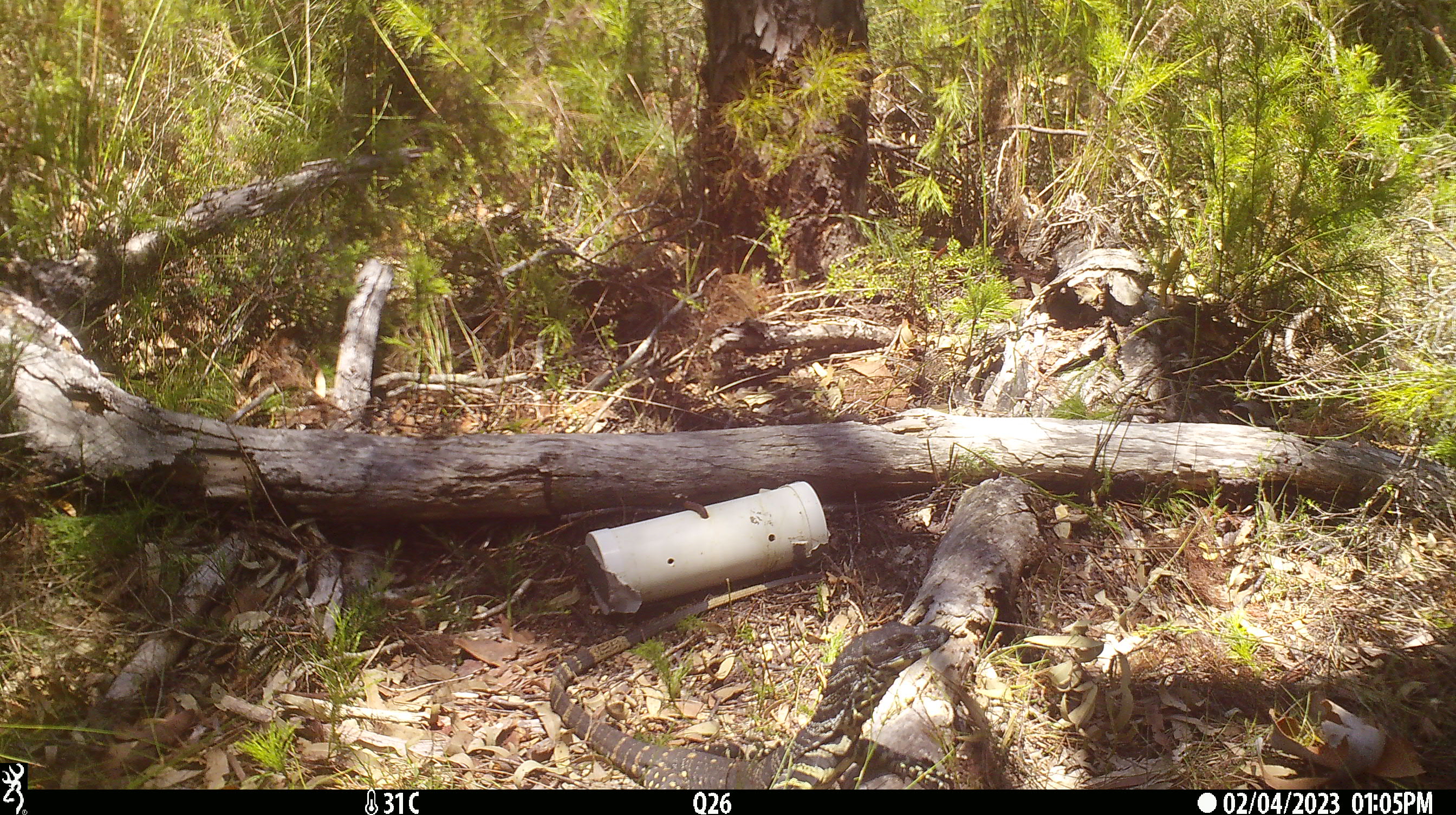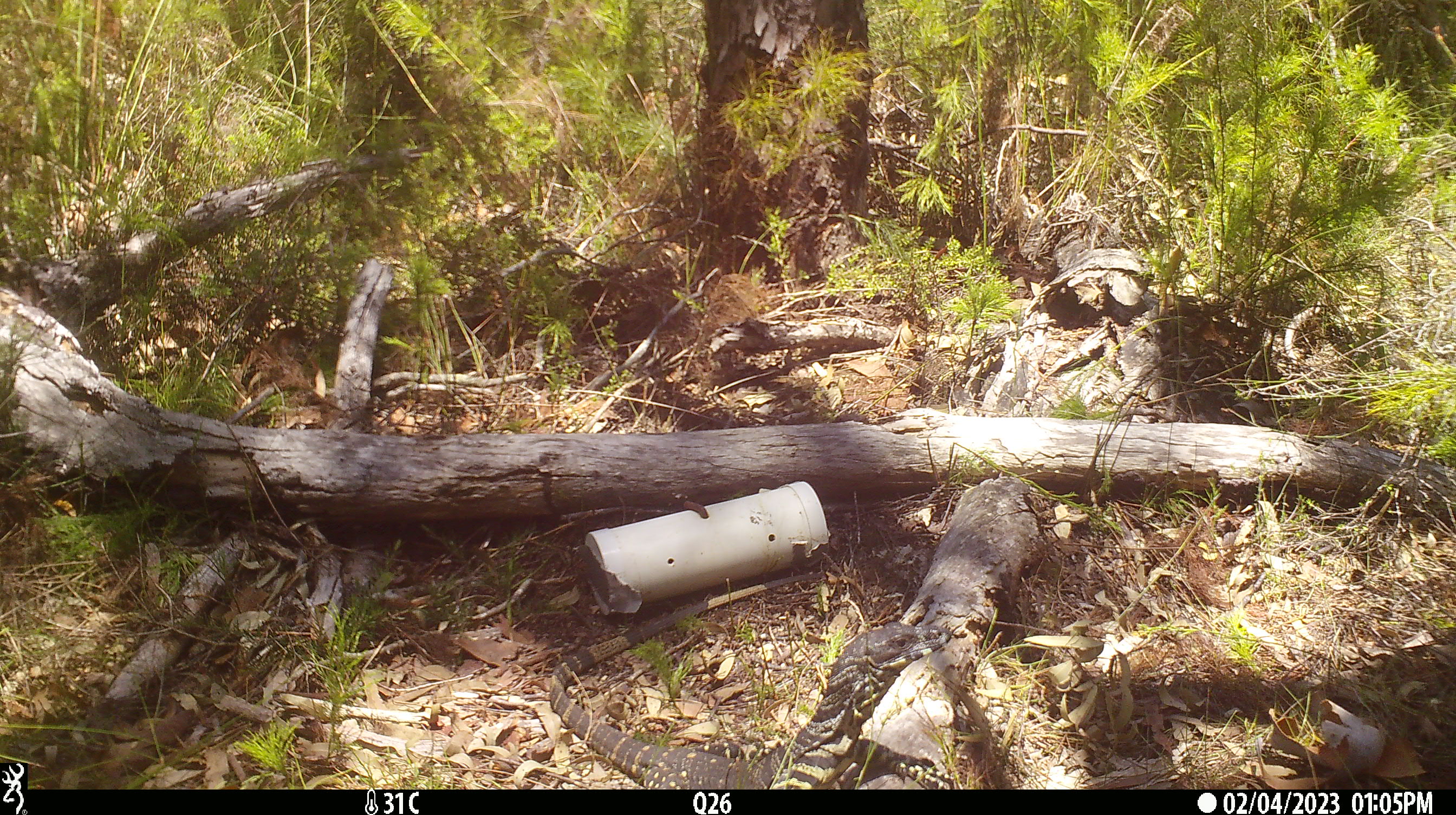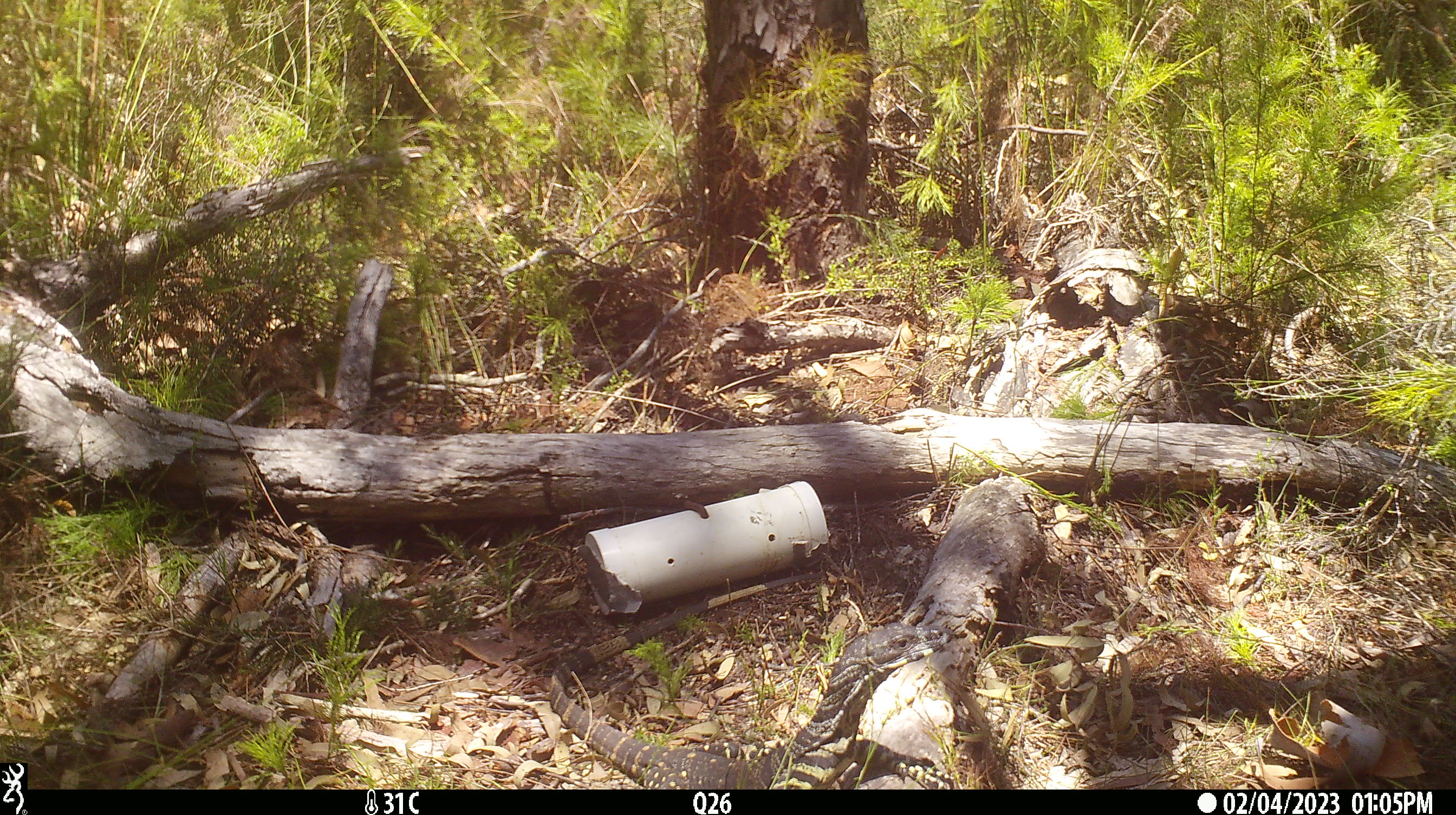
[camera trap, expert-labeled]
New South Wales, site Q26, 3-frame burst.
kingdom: Animalia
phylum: Chordata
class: Reptilia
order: Squamata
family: Varanidae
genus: Varanus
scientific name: Varanus varius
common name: lace monitor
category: goanna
Goanna (lace monitor) (Varanus varius).